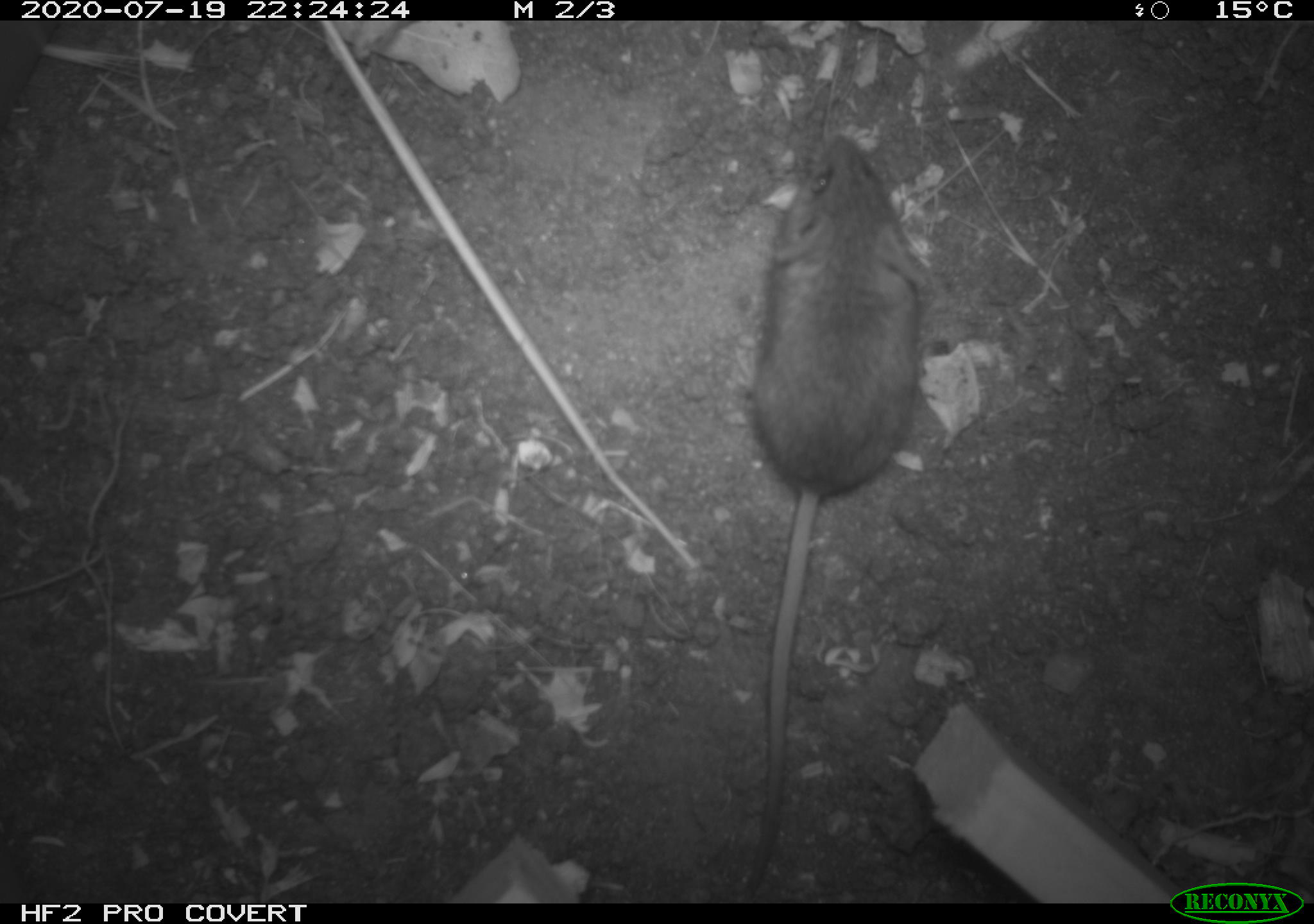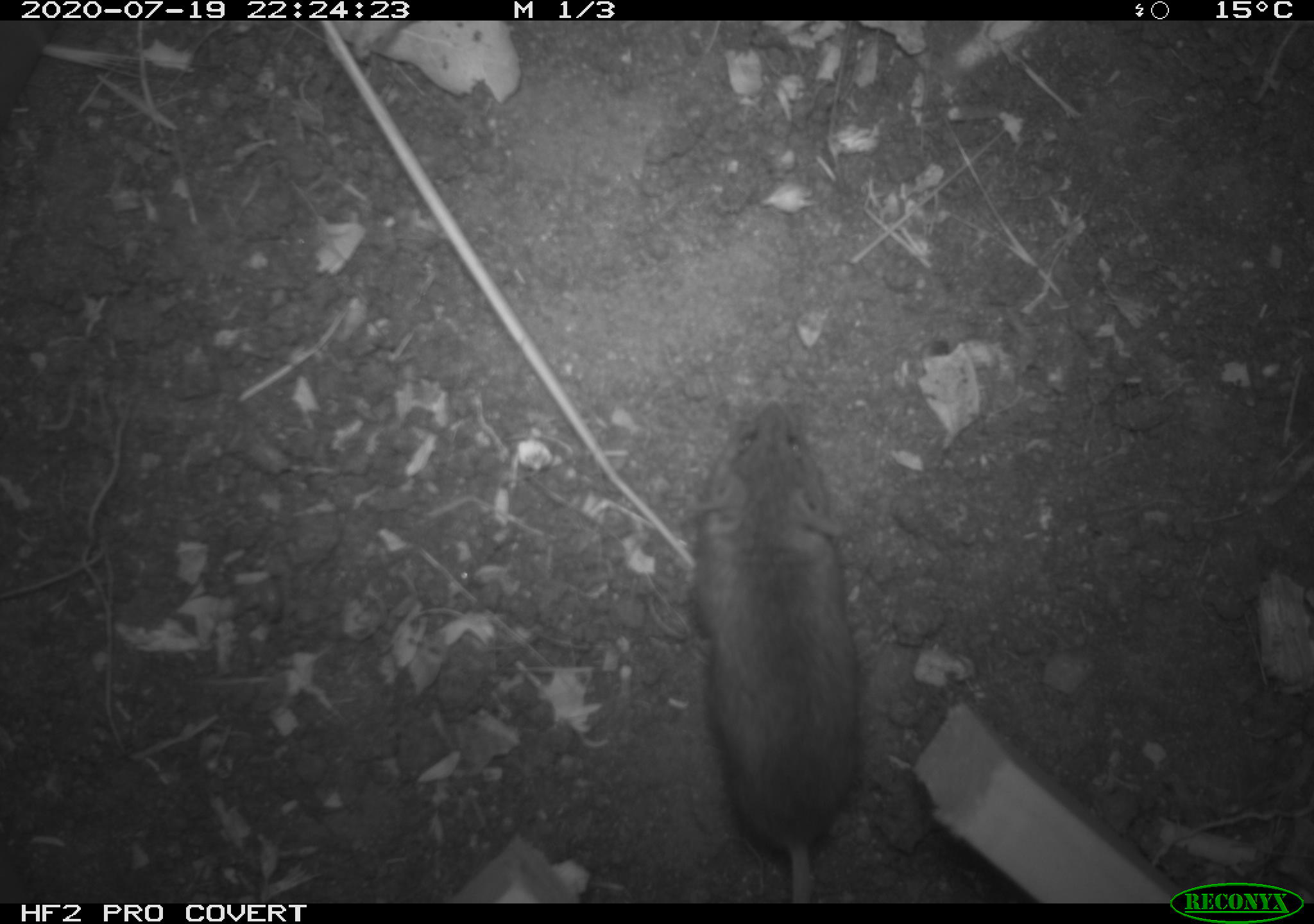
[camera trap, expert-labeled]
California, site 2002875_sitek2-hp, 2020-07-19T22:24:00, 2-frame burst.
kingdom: Animalia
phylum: Chordata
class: Mammalia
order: Rodentia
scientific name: Rodentia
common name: rodent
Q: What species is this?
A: Rodent (Rodentia).